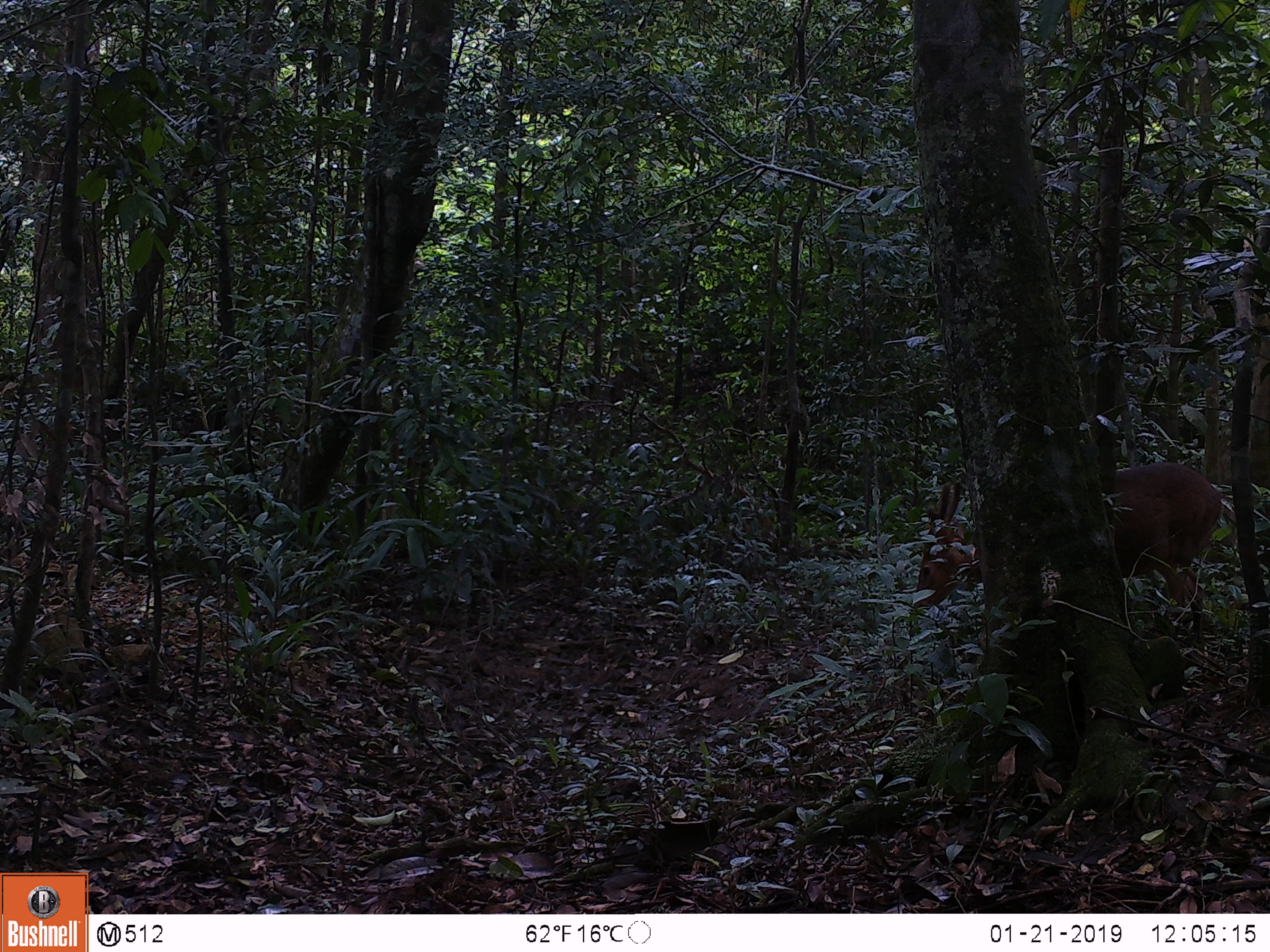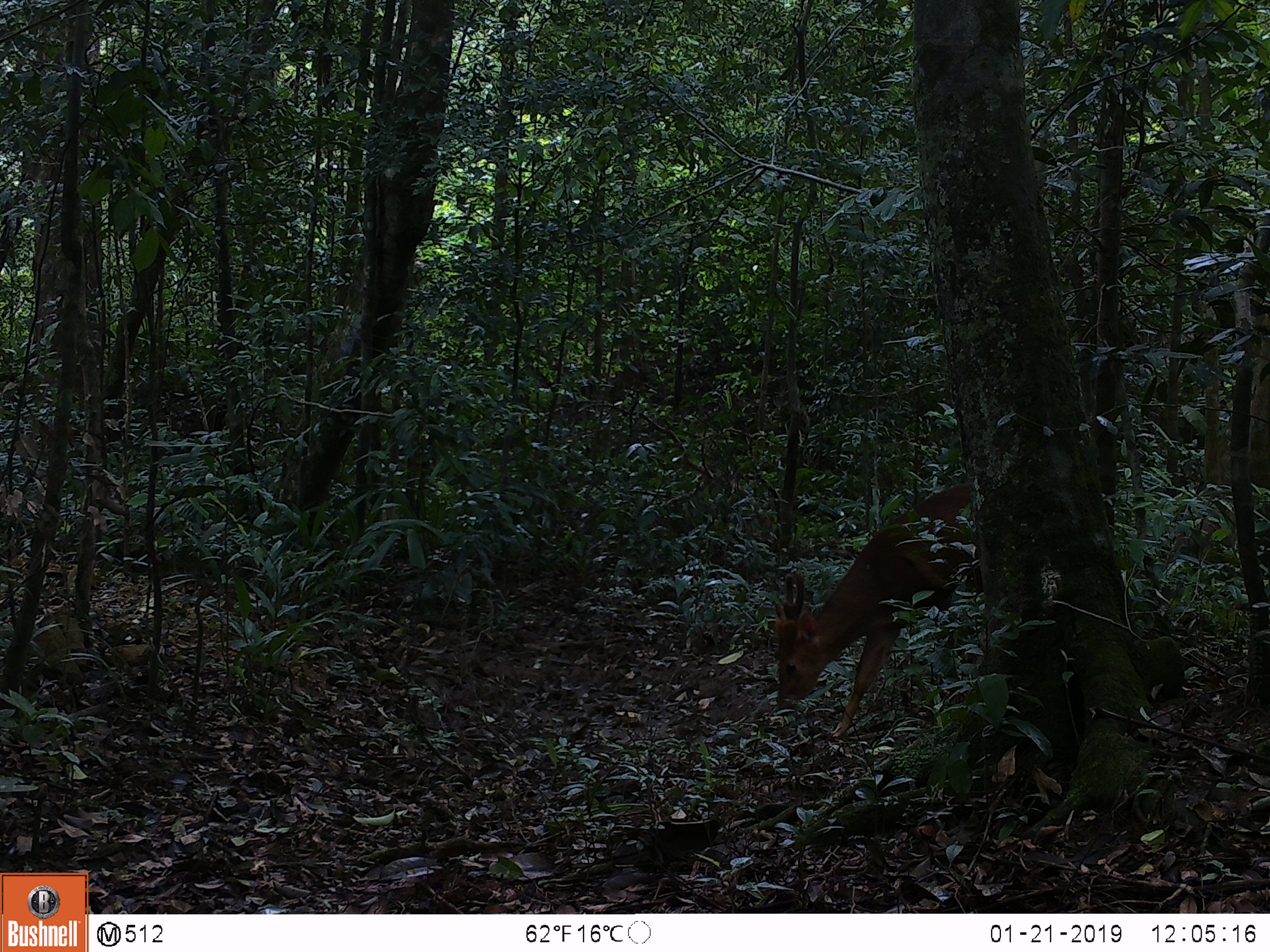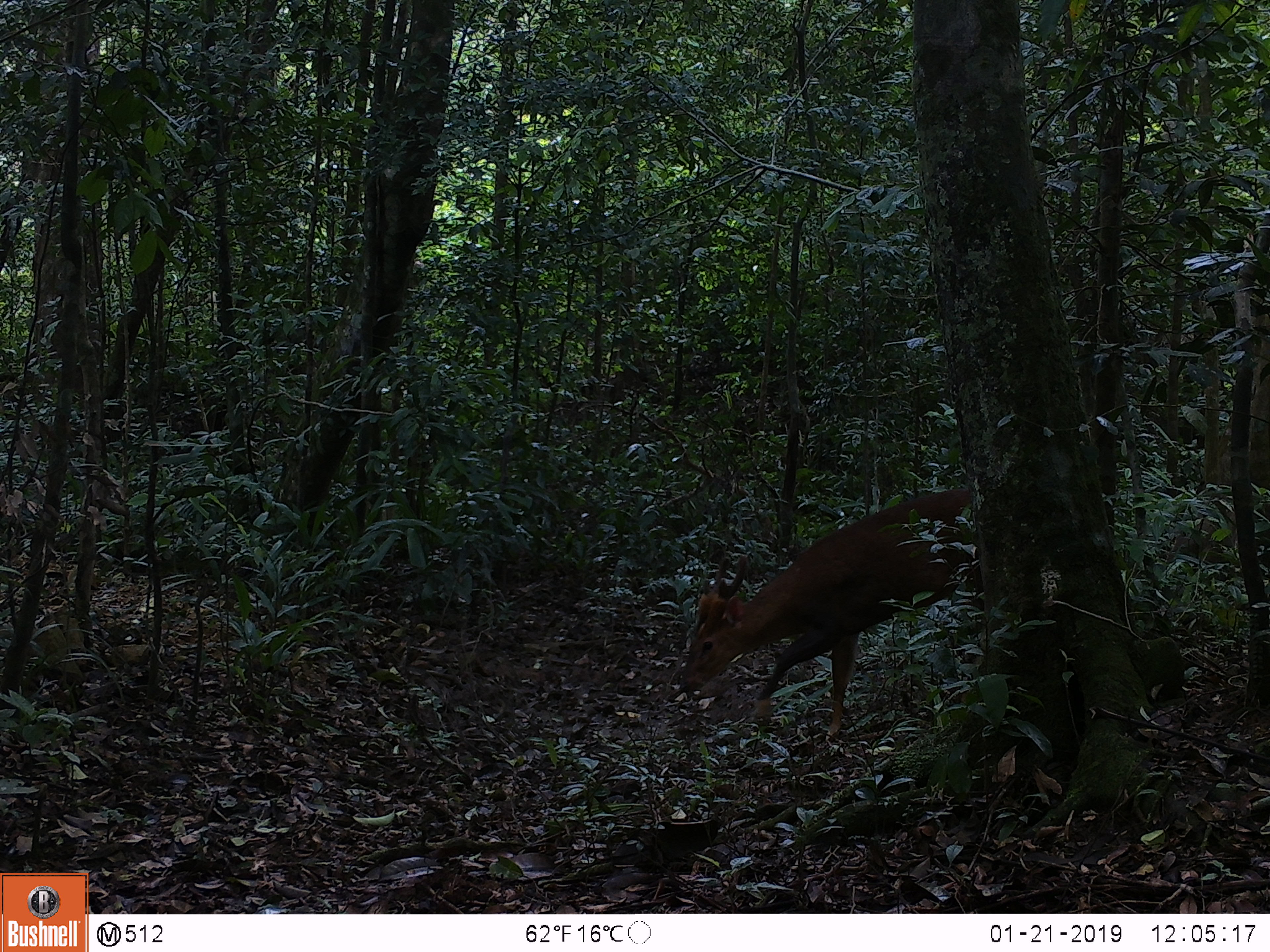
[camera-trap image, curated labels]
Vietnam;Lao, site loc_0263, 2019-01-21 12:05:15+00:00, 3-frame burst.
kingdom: Animalia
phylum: Chordata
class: Mammalia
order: Artiodactyla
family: Cervidae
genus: Muntiacus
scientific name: Muntiacus vuquangensis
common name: large-antlered muntjac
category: large antlered muntjac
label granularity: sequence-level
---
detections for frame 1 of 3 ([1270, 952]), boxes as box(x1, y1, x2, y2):
large antlered muntjac: box(911, 462, 1224, 653)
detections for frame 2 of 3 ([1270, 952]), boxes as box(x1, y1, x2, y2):
large antlered muntjac: box(774, 484, 983, 738)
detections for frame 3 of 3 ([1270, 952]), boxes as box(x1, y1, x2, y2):
large antlered muntjac: box(679, 489, 984, 740)